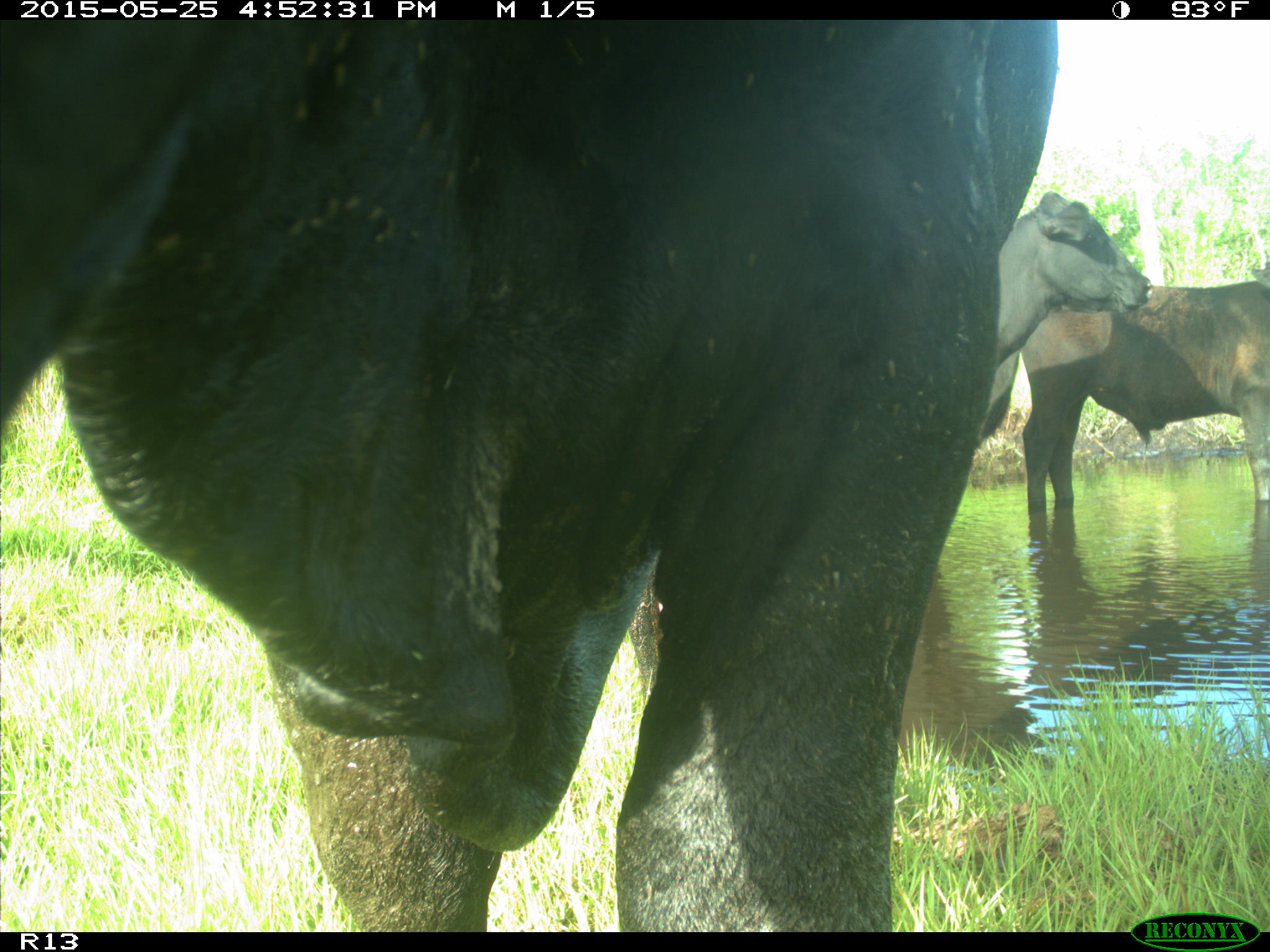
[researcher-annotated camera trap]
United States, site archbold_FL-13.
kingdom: Animalia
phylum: Chordata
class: Mammalia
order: Artiodactyla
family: Bovidae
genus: Bos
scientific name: Bos taurus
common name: domestic cow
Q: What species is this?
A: Bos taurus (domestic cow).